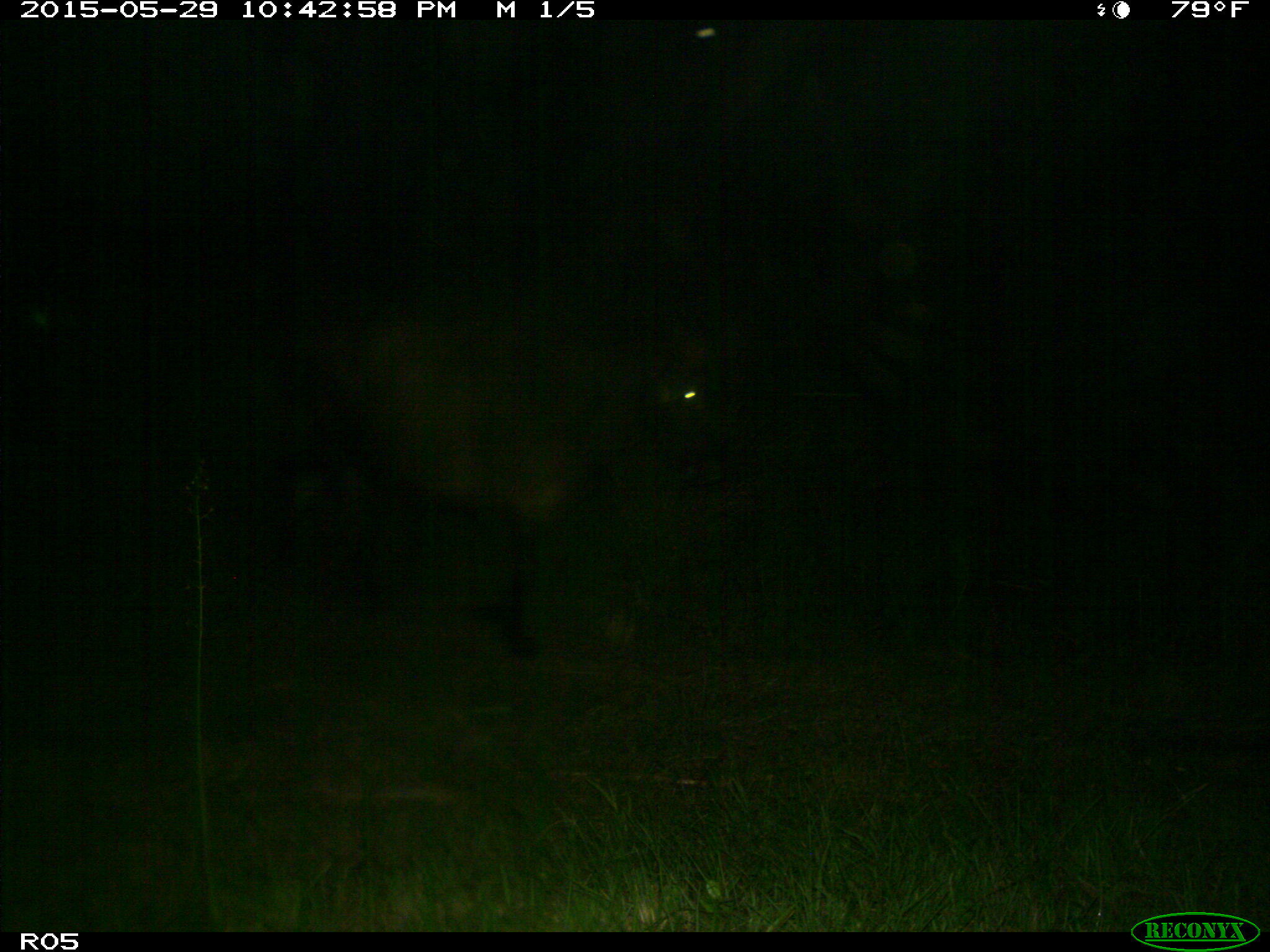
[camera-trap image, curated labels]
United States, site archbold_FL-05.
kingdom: Animalia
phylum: Chordata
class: Mammalia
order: Artiodactyla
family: Bovidae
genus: Bos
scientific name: Bos taurus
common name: domestic cow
Bos taurus (domestic cow).